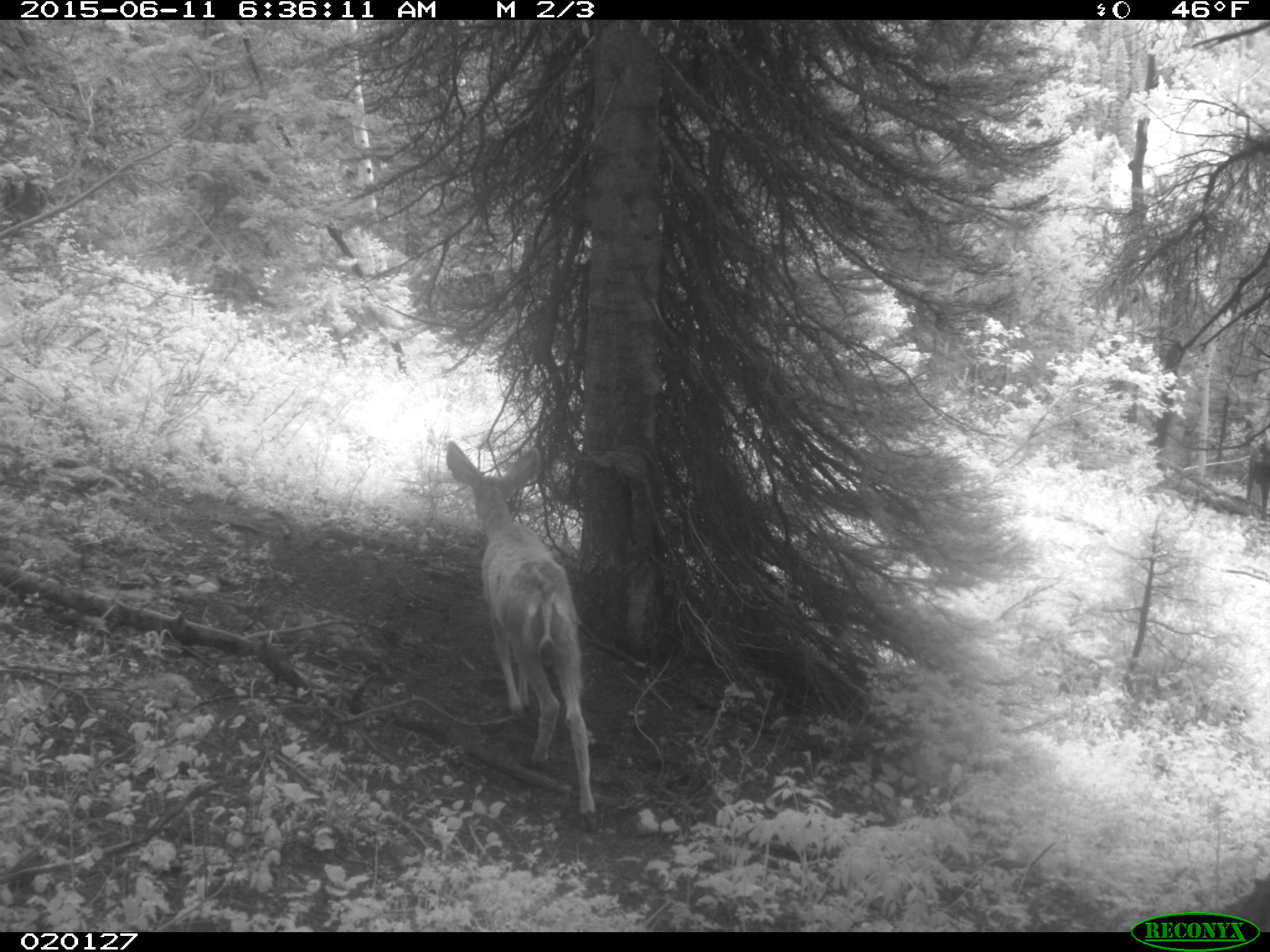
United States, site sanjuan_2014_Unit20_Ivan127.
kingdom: Animalia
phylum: Chordata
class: Mammalia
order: Artiodactyla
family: Cervidae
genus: Odocoileus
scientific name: Odocoileus hemionus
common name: mule deer